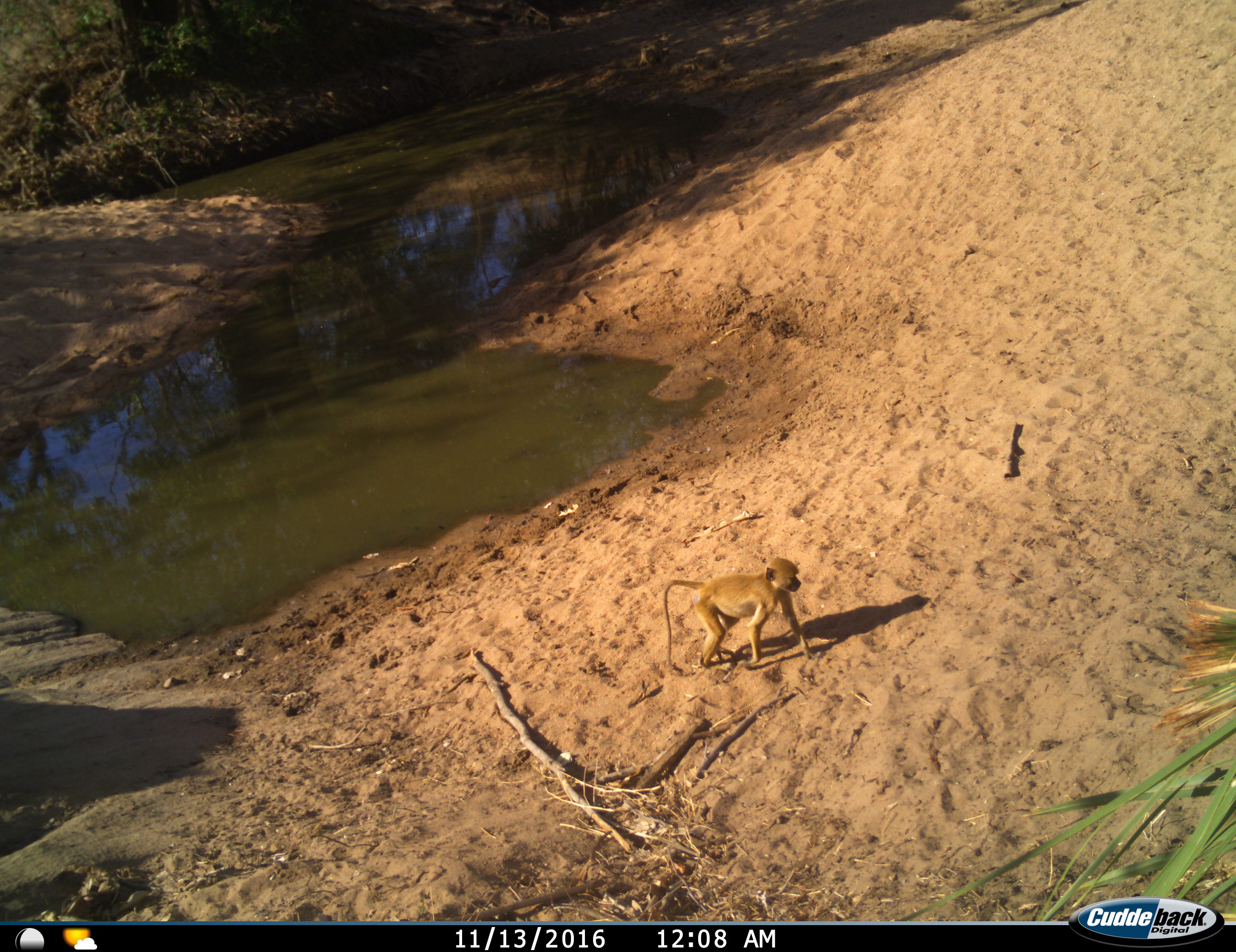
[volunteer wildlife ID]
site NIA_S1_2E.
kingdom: Animalia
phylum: Chordata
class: Mammalia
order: Primates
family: Cercopithecidae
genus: Papio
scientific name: Papio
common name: baboon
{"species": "baboon (Papio)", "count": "1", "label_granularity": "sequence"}